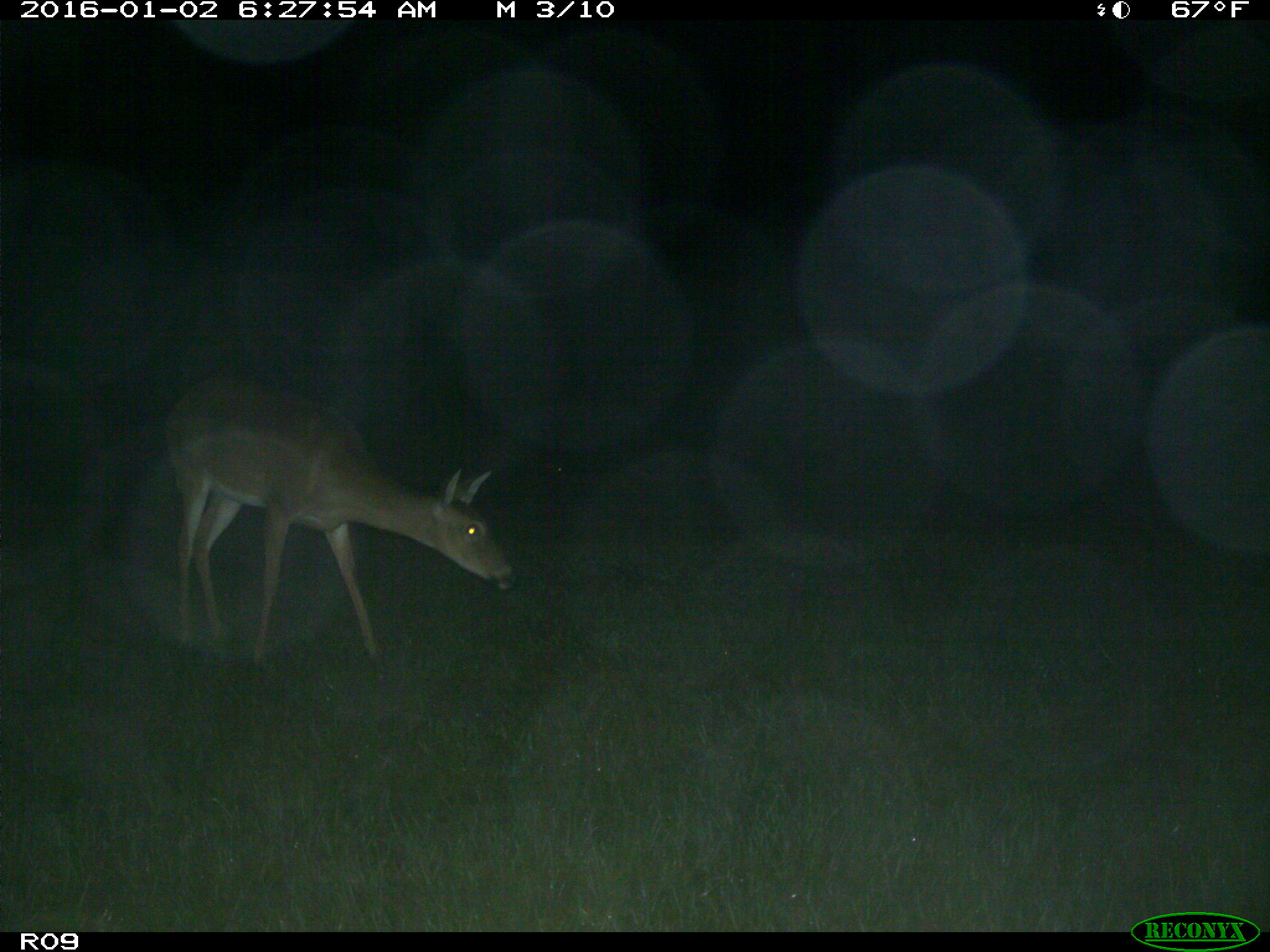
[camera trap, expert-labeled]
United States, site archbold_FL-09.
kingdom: Animalia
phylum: Chordata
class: Mammalia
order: Artiodactyla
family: Cervidae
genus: Odocoileus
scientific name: Odocoileus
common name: deer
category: unidentified deer